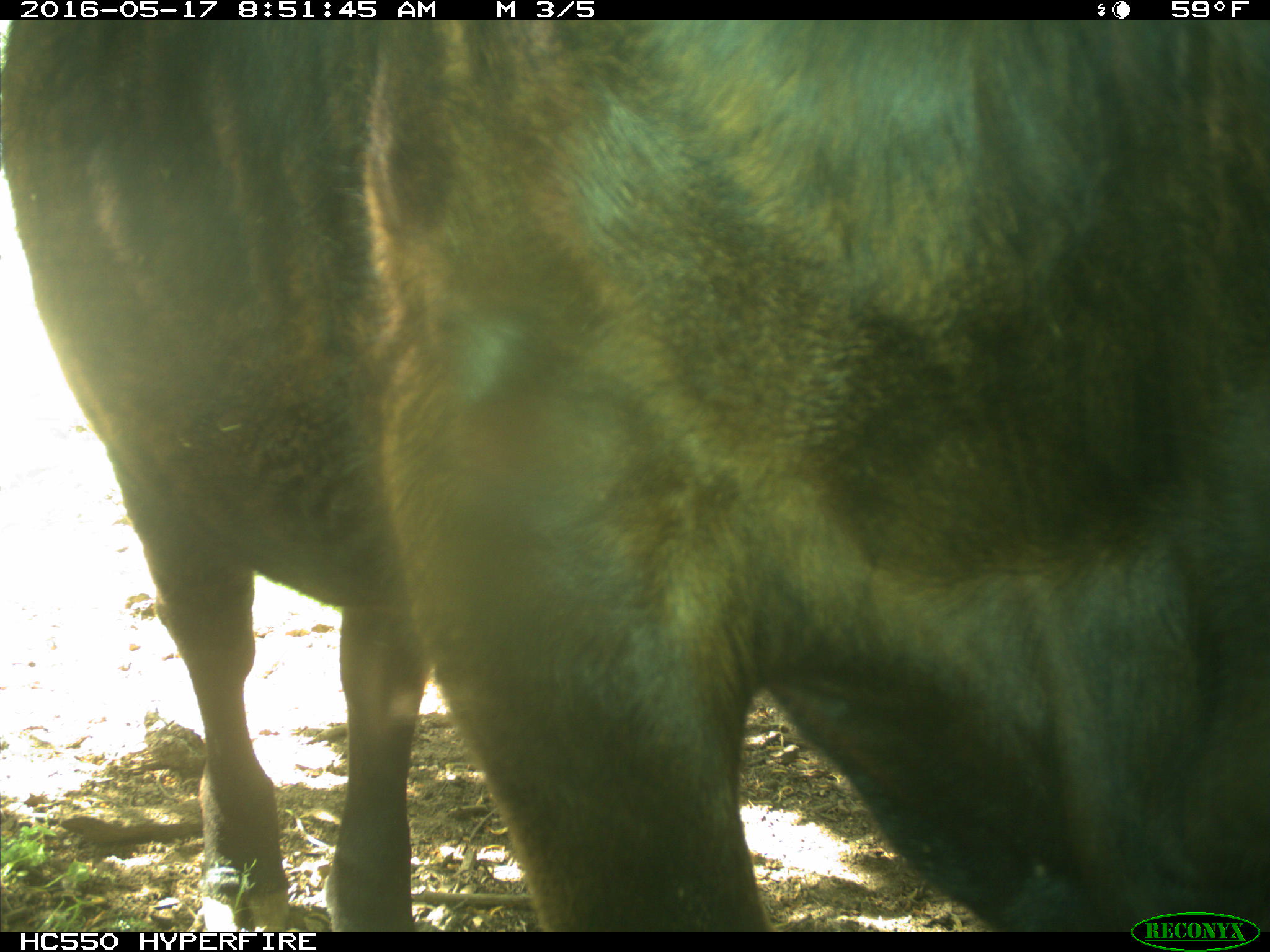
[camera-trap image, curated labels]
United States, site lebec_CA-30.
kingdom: Animalia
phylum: Chordata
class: Mammalia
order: Artiodactyla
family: Bovidae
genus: Bos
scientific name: Bos taurus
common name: domestic cow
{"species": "Bos taurus (domestic cow)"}